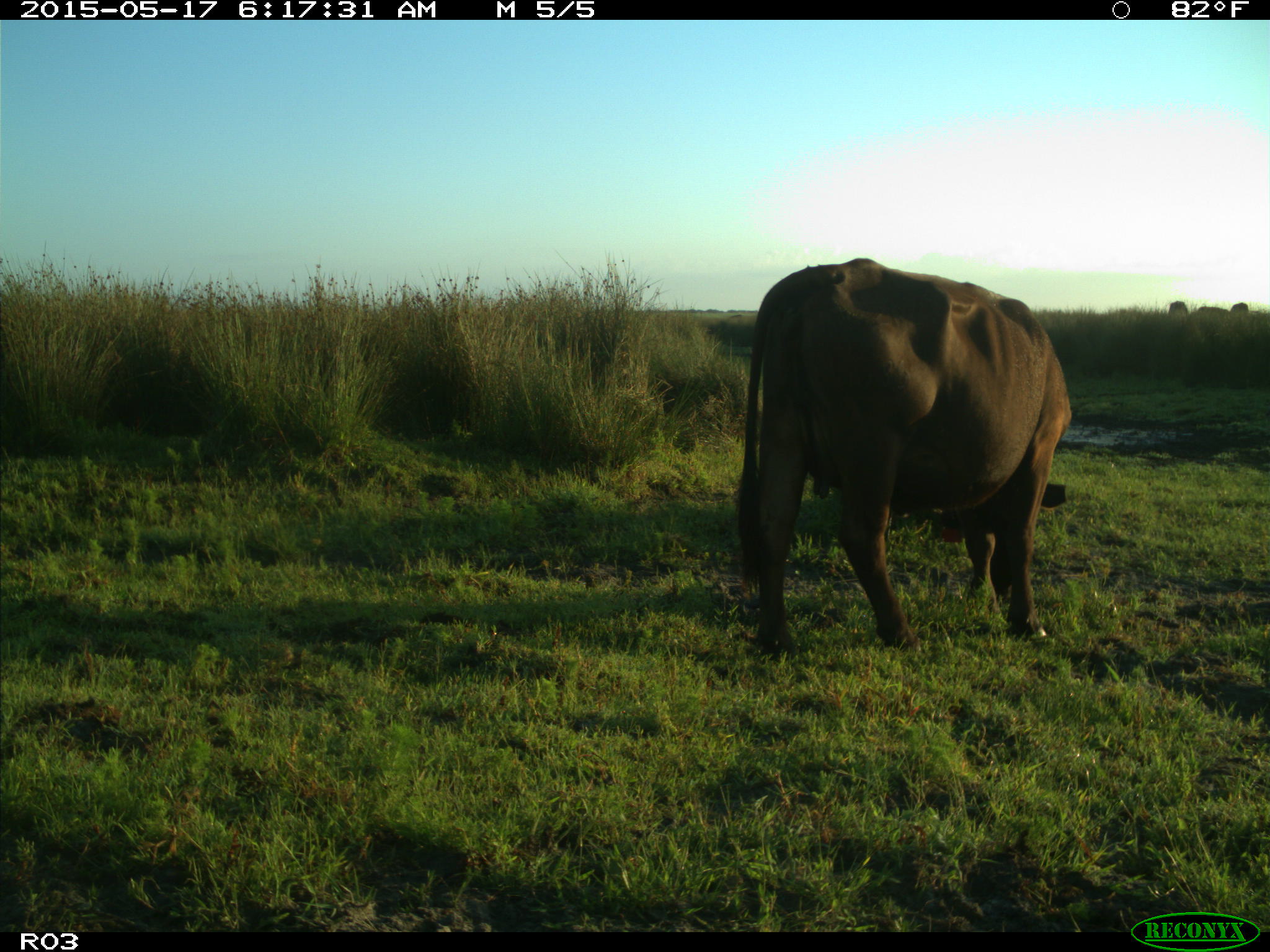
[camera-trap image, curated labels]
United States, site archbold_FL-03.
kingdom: Animalia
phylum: Chordata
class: Mammalia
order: Artiodactyla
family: Bovidae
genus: Bos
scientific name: Bos taurus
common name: domestic cow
Bos taurus (domestic cow).